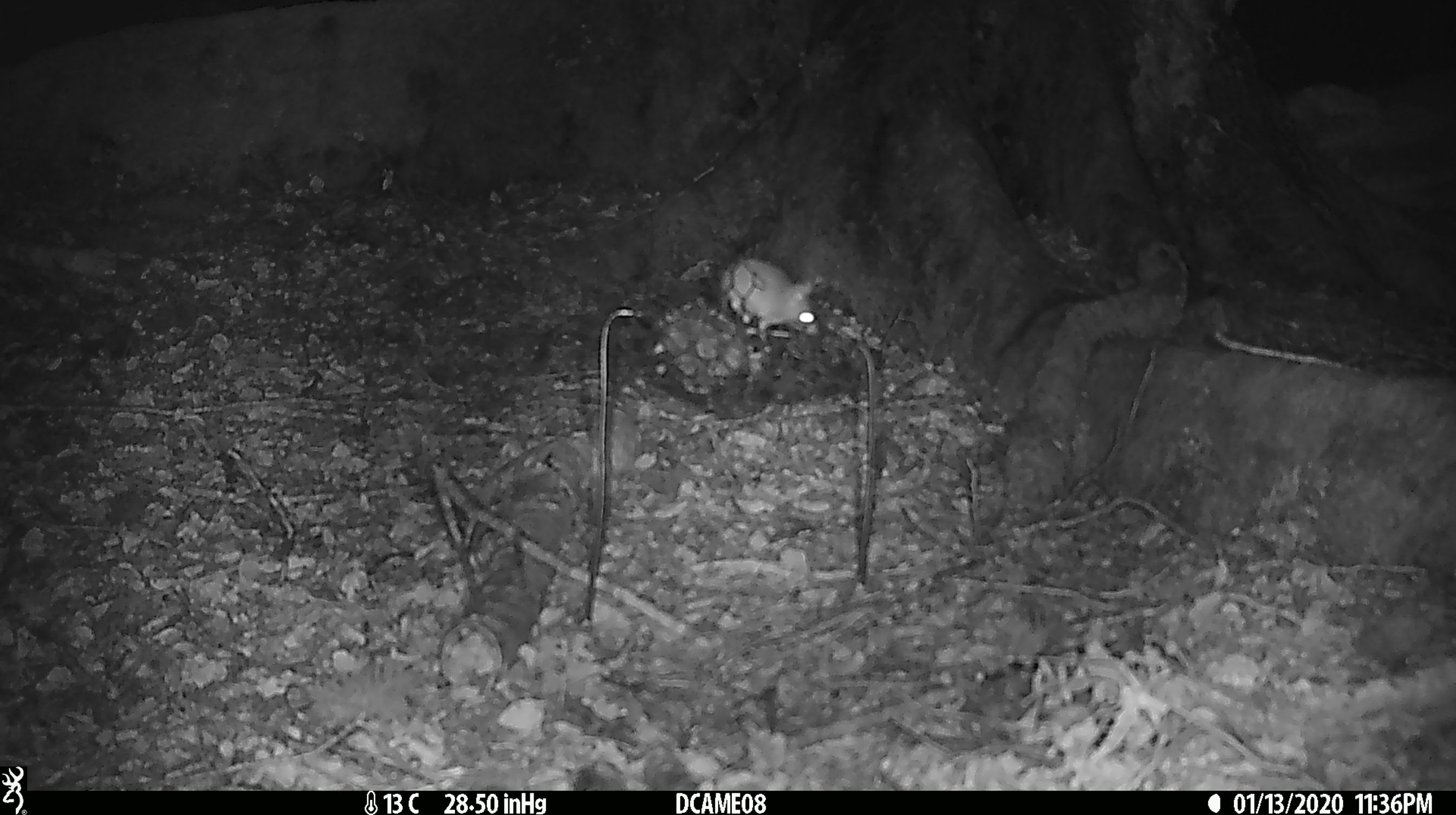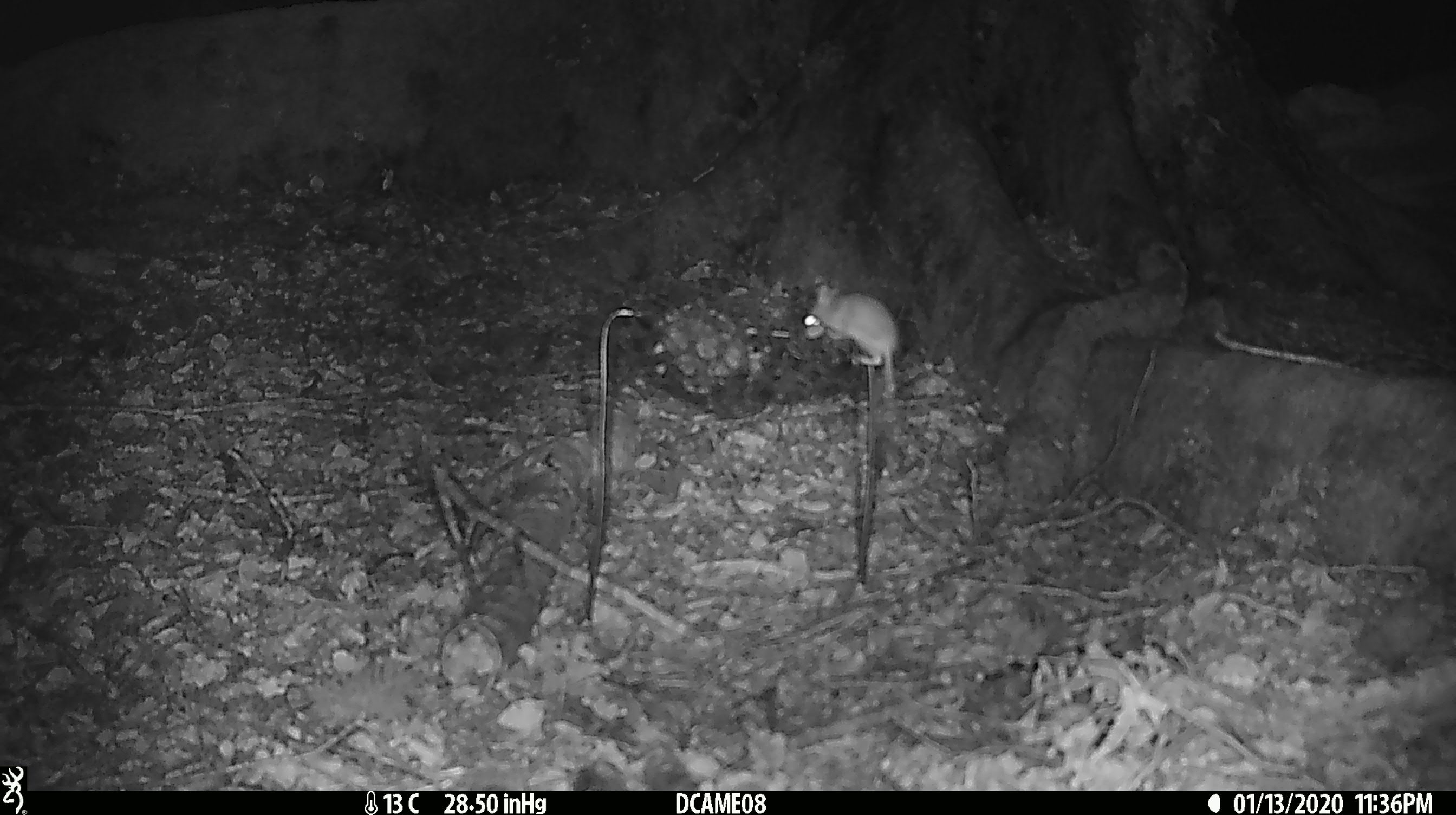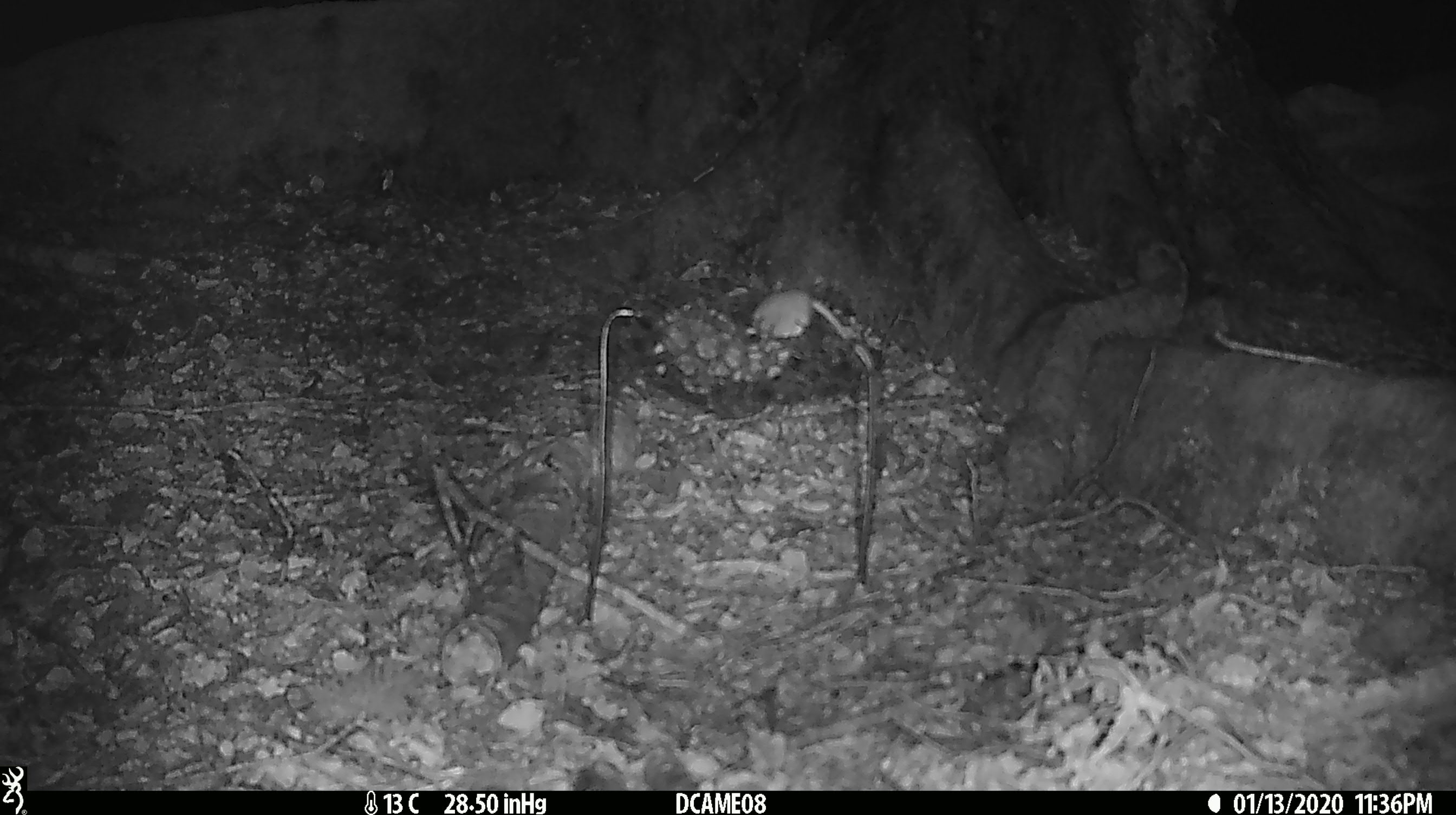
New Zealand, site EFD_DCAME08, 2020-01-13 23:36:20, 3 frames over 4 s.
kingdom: Animalia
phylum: Chordata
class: Mammalia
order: Rodentia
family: Muridae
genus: Mus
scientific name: Mus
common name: mouse